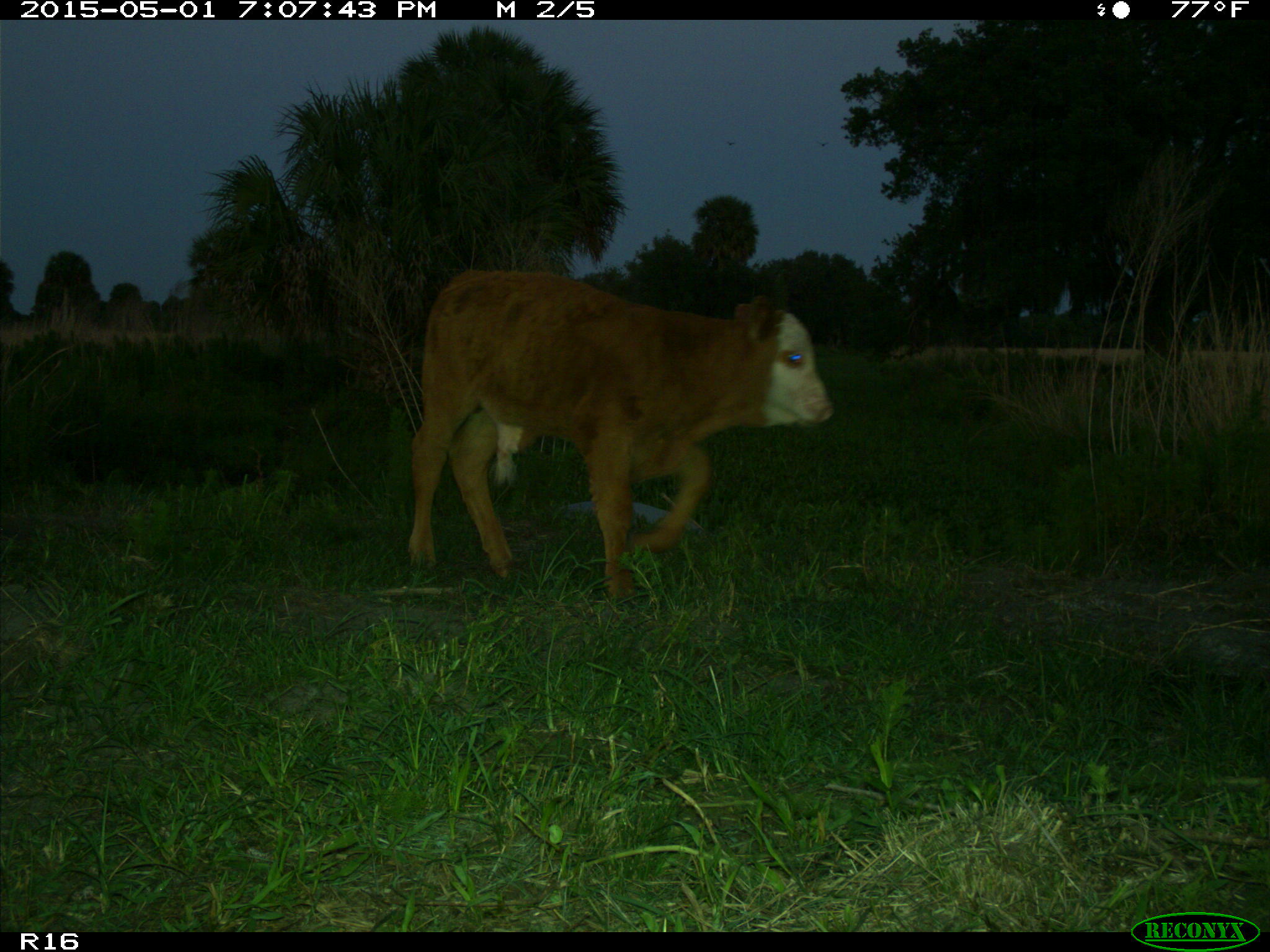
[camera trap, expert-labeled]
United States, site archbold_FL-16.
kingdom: Animalia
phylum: Chordata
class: Mammalia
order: Artiodactyla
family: Bovidae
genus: Bos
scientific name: Bos taurus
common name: domestic cow